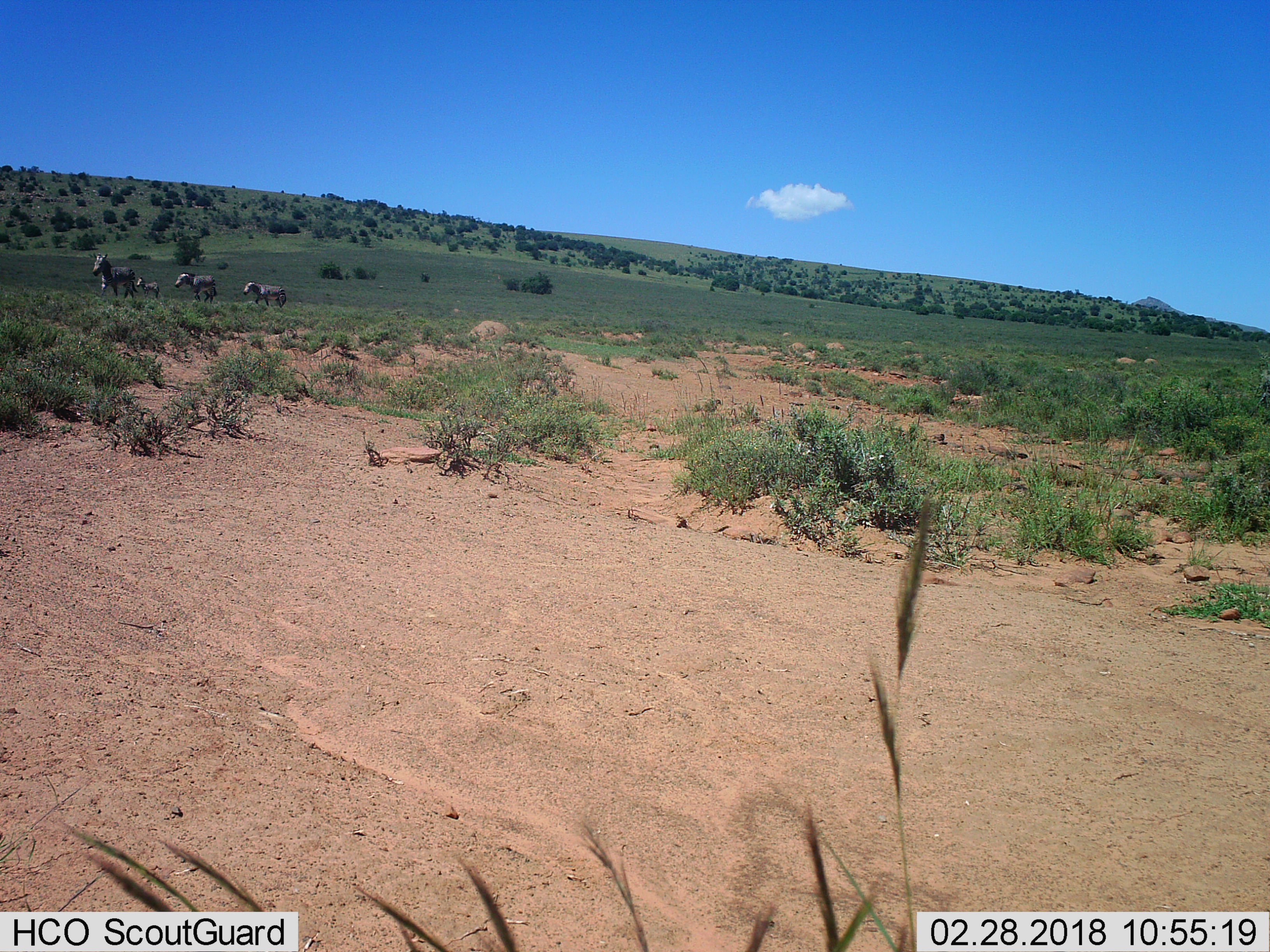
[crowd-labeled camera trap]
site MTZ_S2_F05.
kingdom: Animalia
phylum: Chordata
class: Mammalia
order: Perissodactyla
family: Equidae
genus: Equus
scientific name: Equus zebra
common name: mountain zebra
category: zebramountain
Zebramountain (mountain zebra) (Equus zebra), count 4. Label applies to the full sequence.